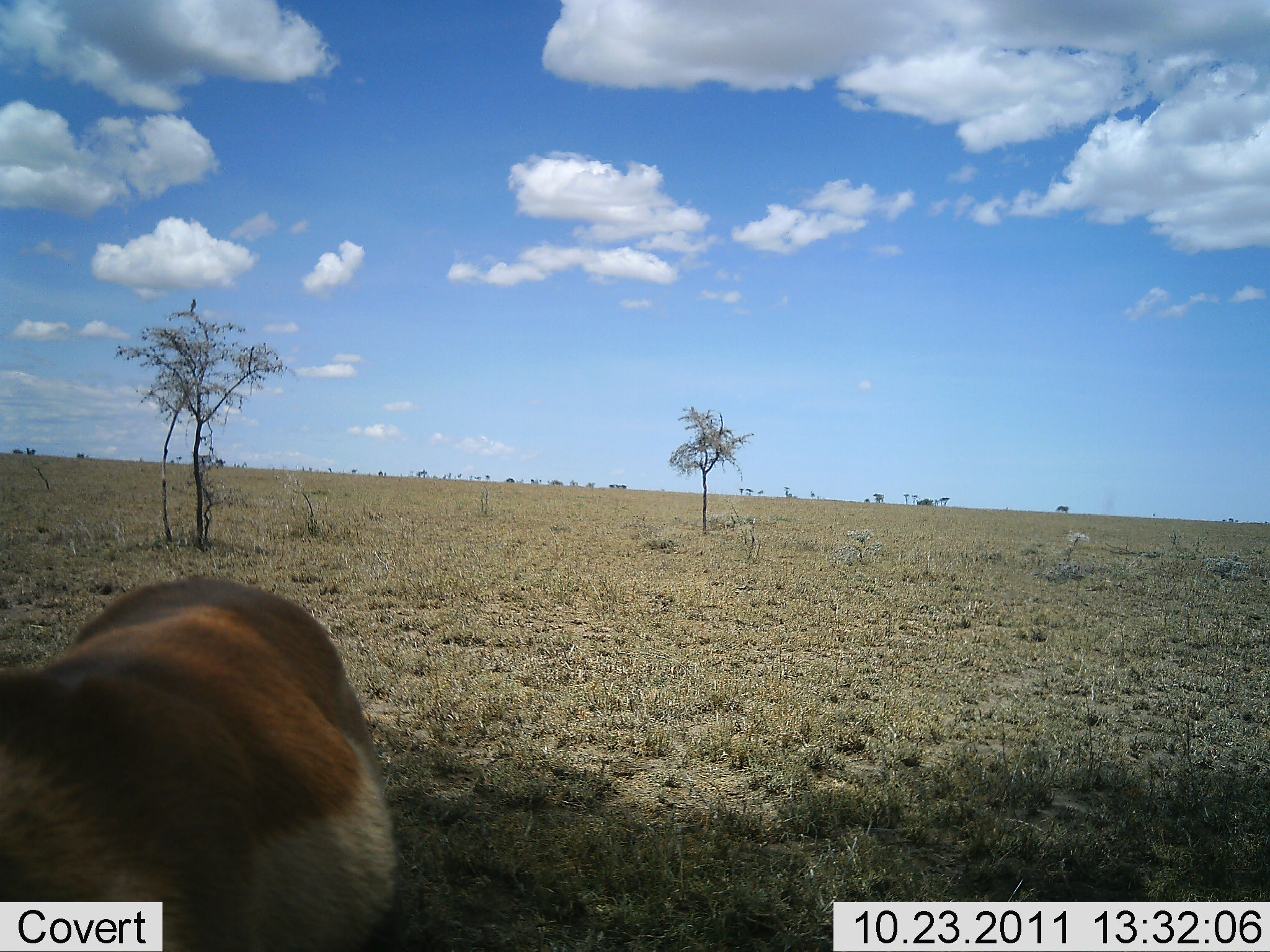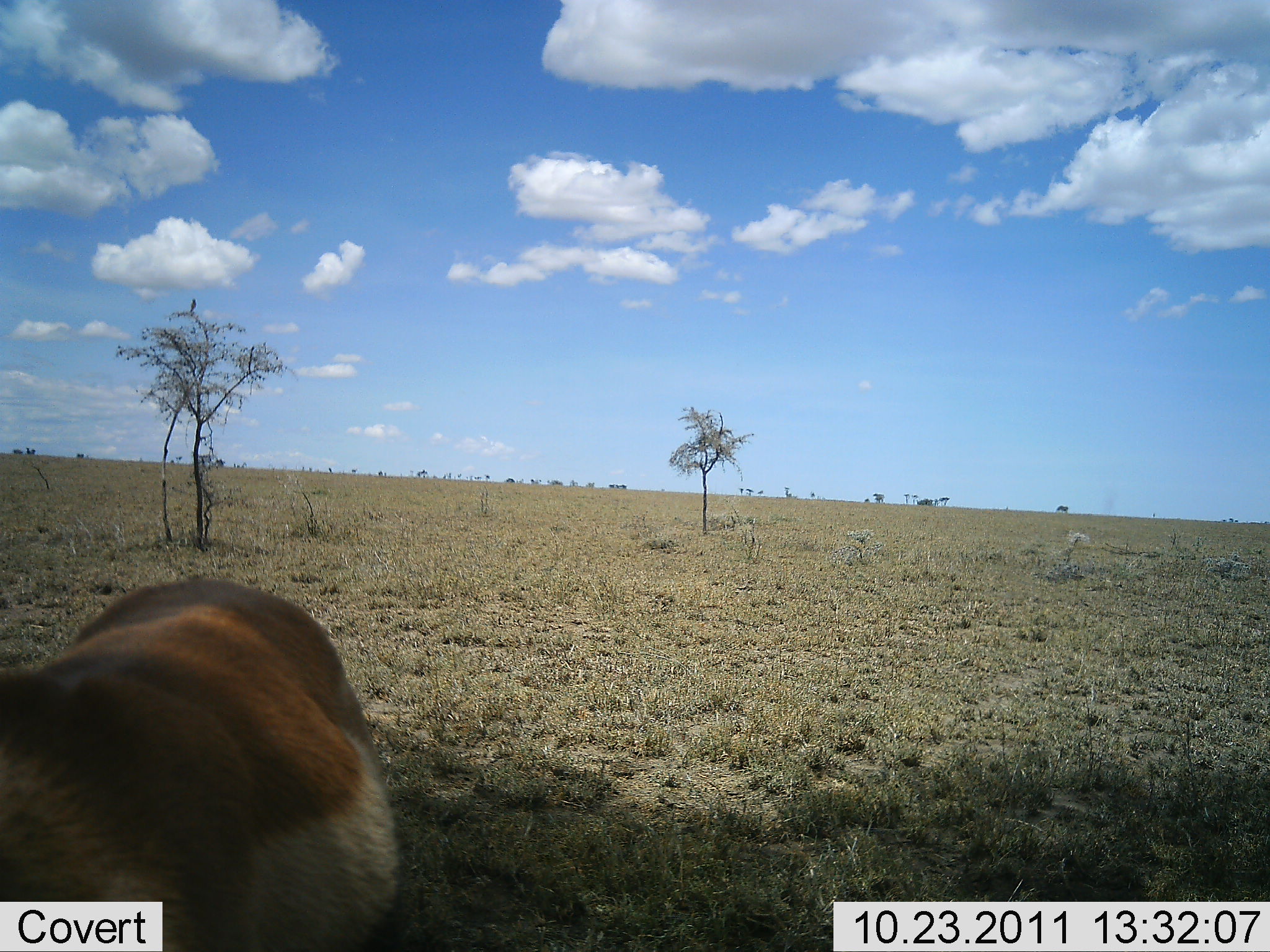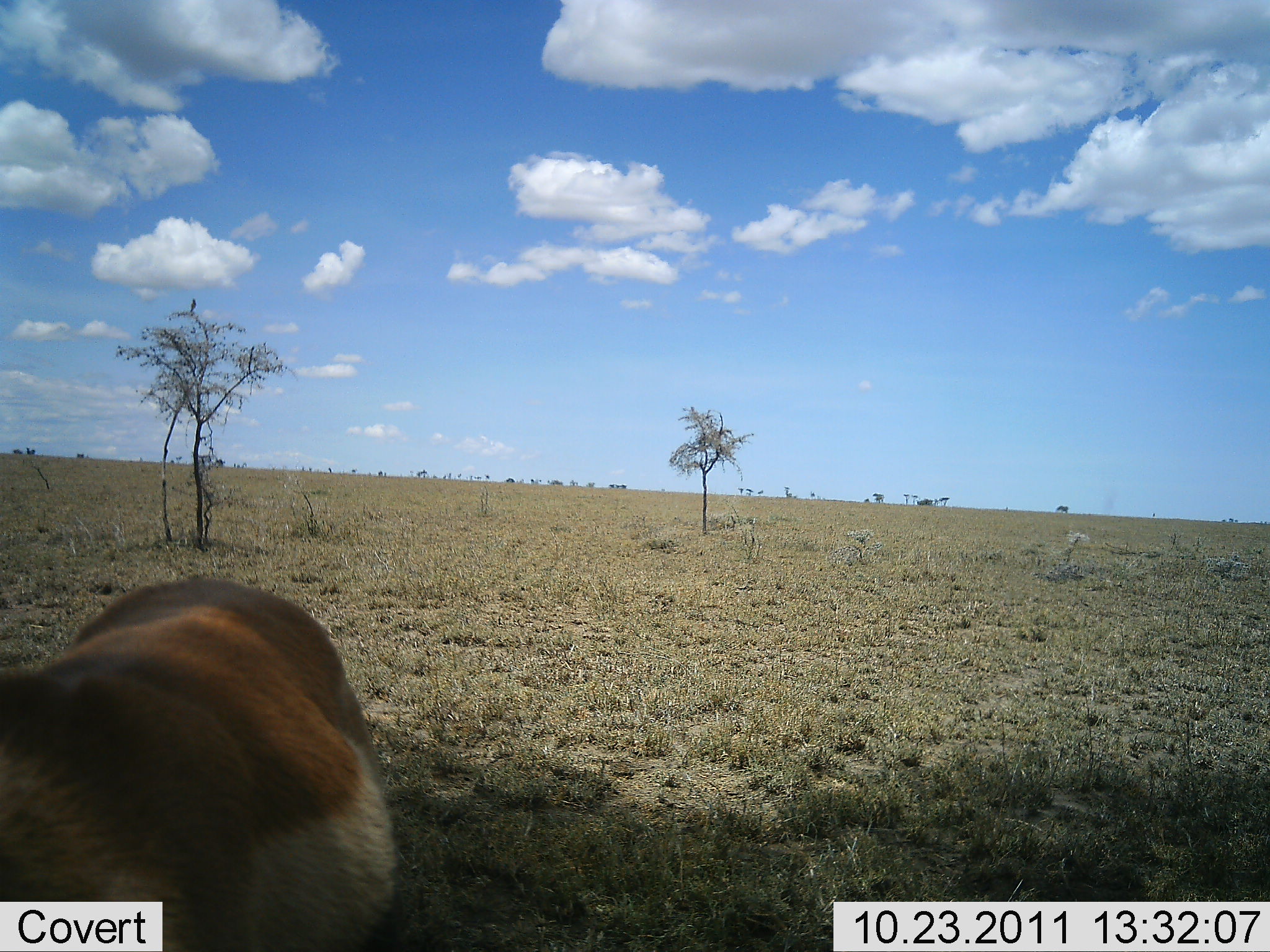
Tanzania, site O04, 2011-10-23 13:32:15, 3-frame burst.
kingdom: Animalia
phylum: Chordata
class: Mammalia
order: Artiodactyla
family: Bovidae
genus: Eudorcas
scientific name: Eudorcas thomsonii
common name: thomson's gazelle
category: gazellethomsons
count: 1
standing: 100%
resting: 0%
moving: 0%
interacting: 0%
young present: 0%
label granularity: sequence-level